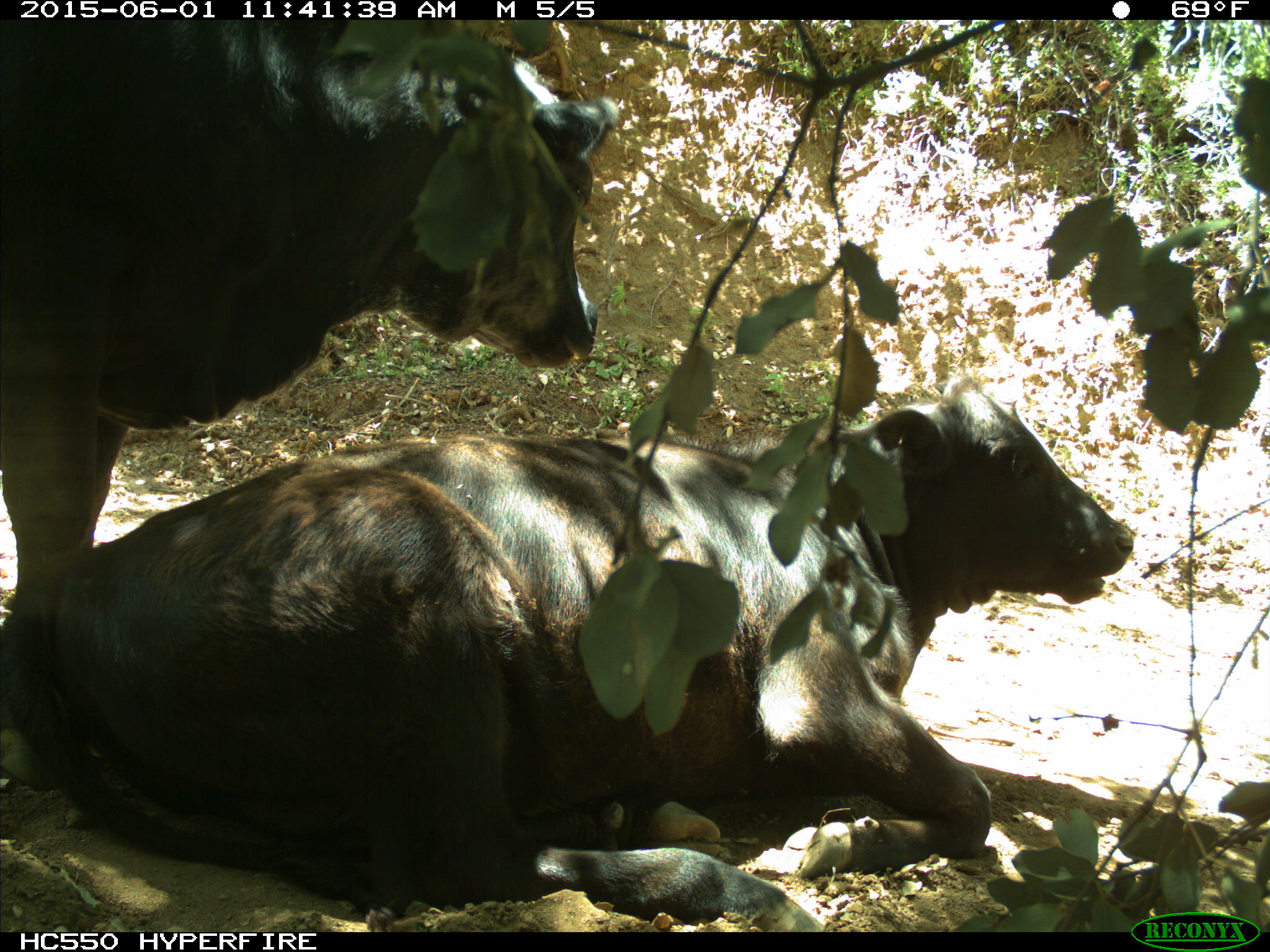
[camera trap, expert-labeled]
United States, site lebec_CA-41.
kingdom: Animalia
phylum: Chordata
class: Mammalia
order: Artiodactyla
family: Bovidae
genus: Bos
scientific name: Bos taurus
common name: domestic cow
Bos taurus (domestic cow).